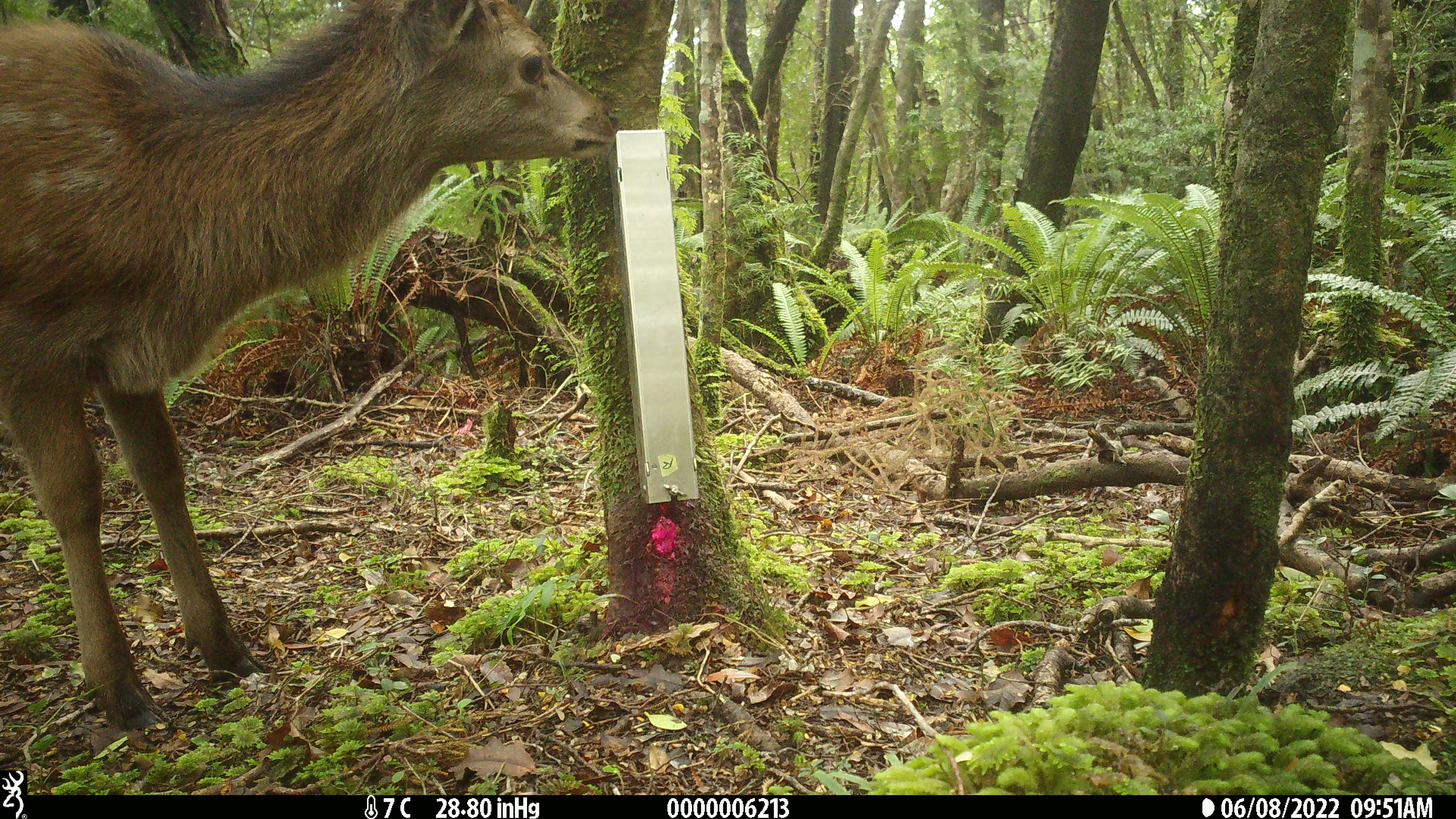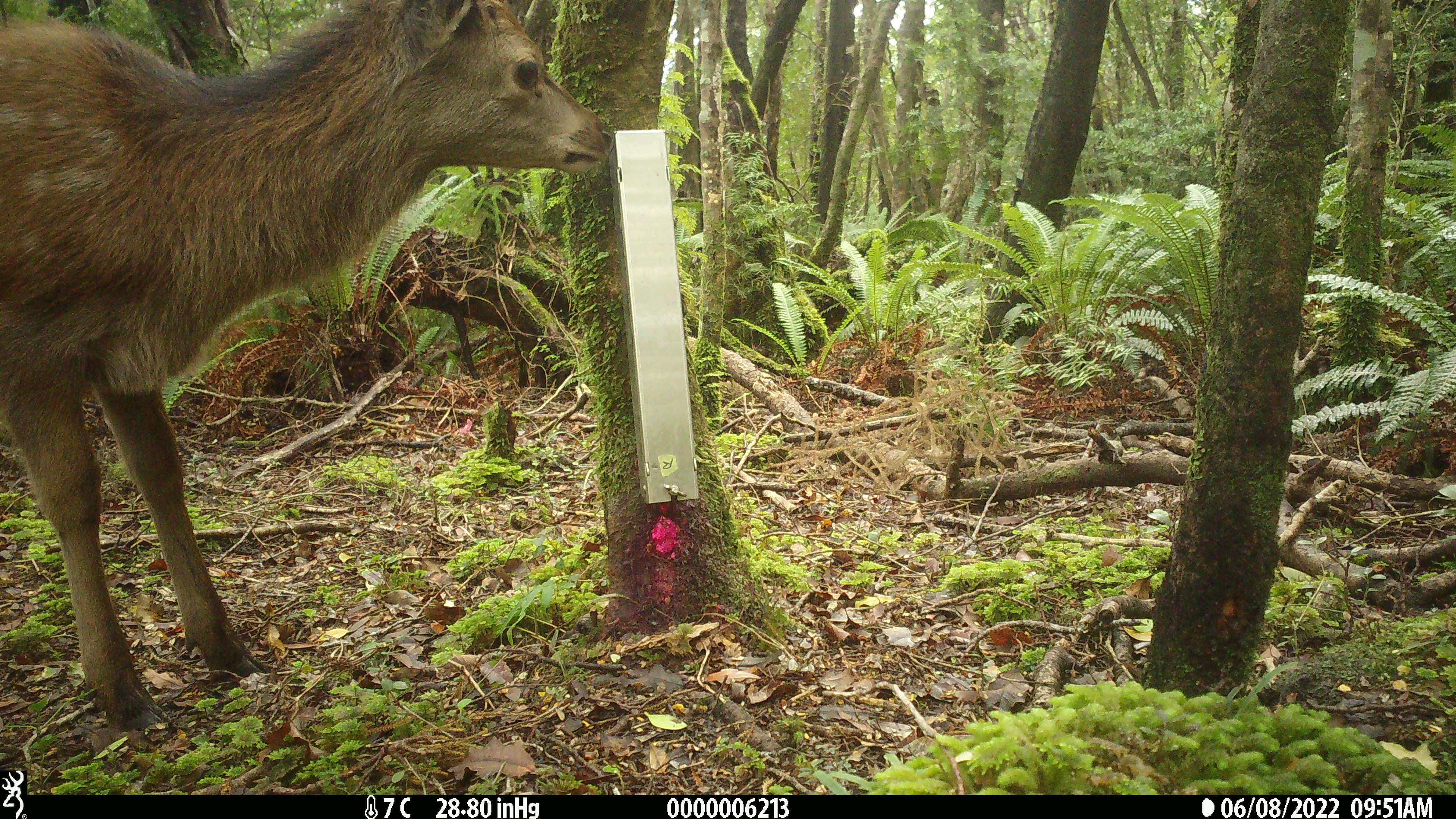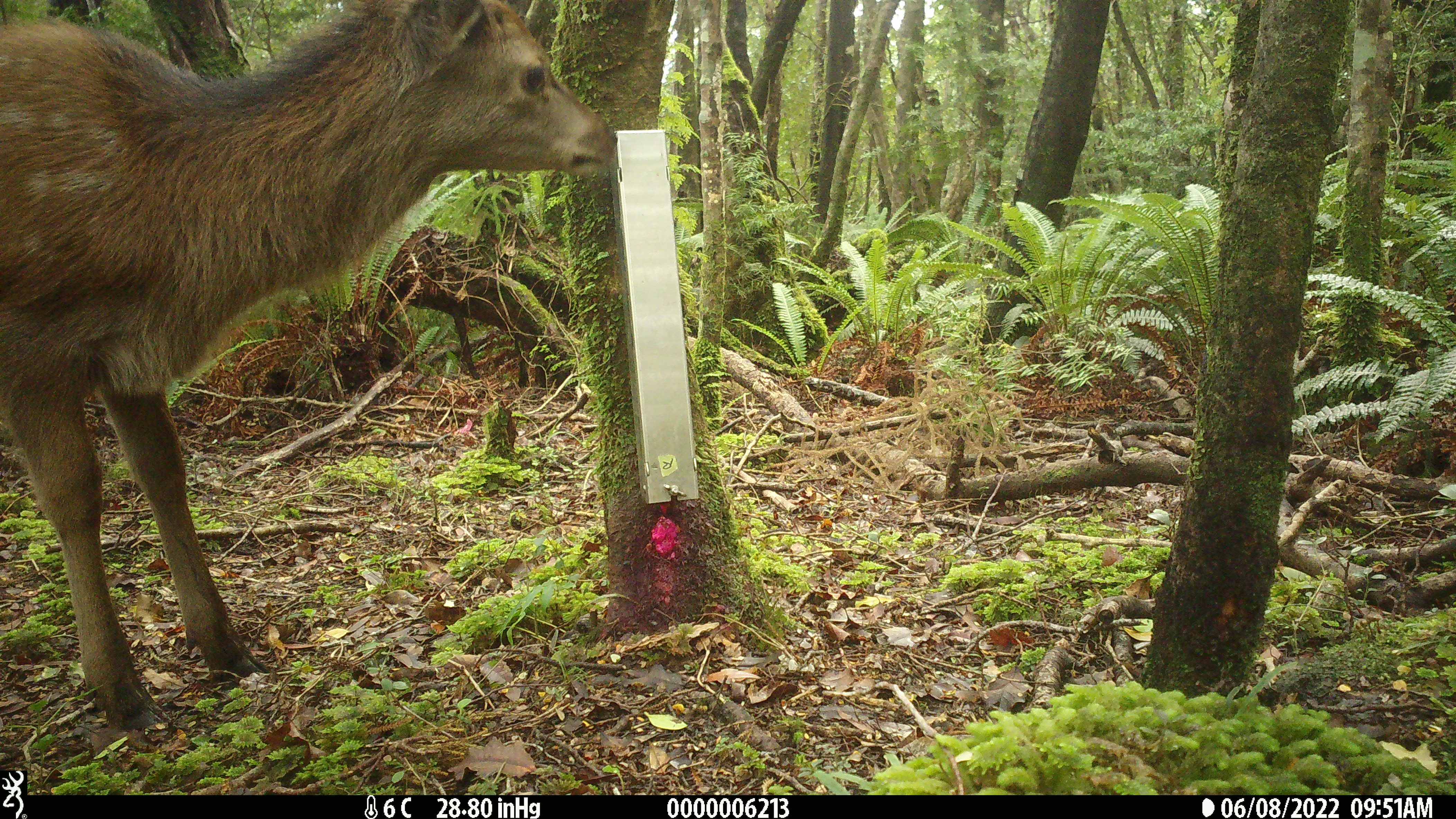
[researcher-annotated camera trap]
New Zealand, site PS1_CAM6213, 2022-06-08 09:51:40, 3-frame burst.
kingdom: Animalia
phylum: Chordata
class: Mammalia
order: Artiodactyla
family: Cervidae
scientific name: Cervidae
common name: deer